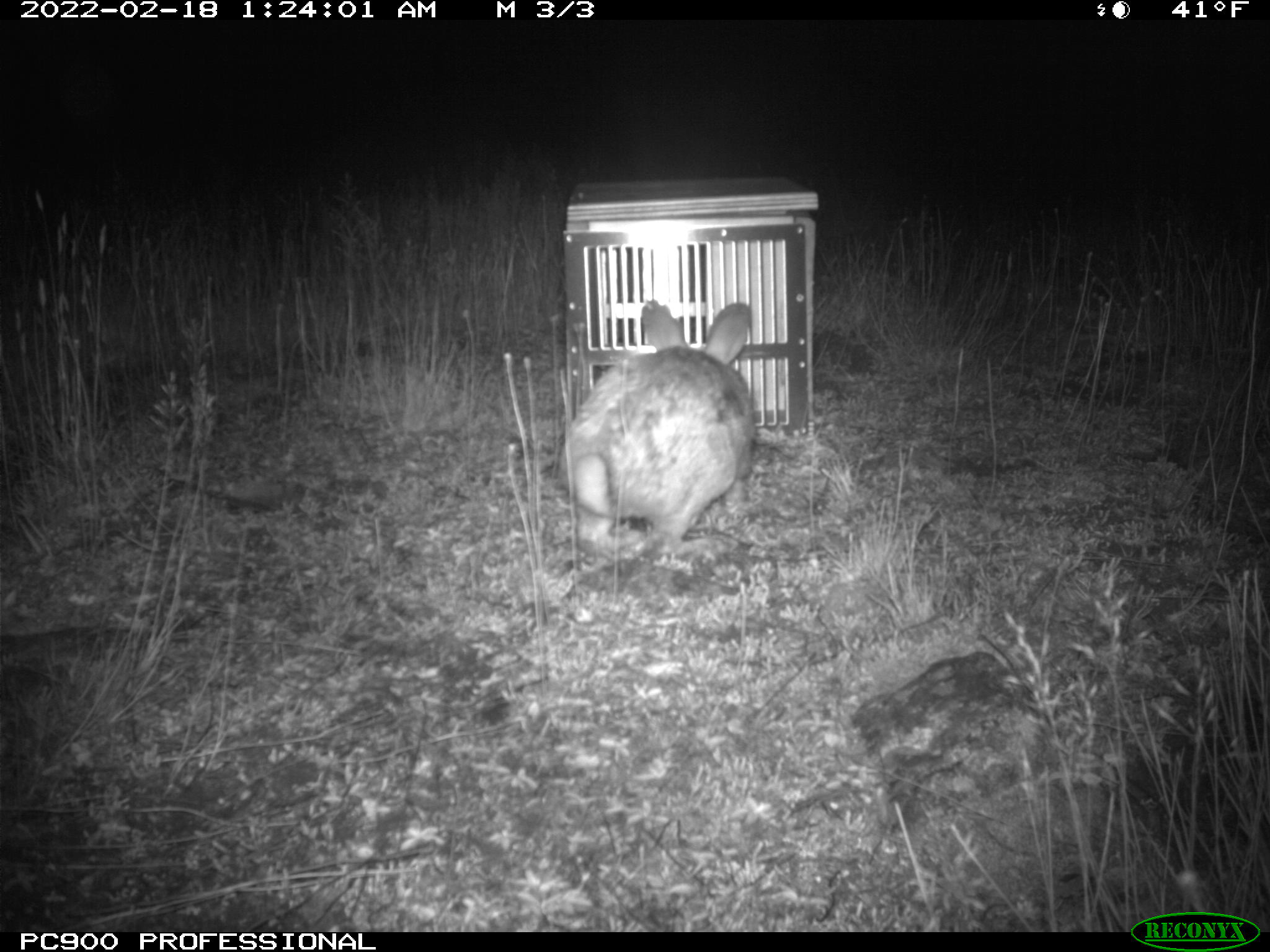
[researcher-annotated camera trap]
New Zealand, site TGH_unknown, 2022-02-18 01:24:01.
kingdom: Animalia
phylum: Chordata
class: Mammalia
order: Lagomorpha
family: Leporidae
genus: Oryctolagus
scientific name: Oryctolagus cuniculus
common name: european rabbit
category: rabbit